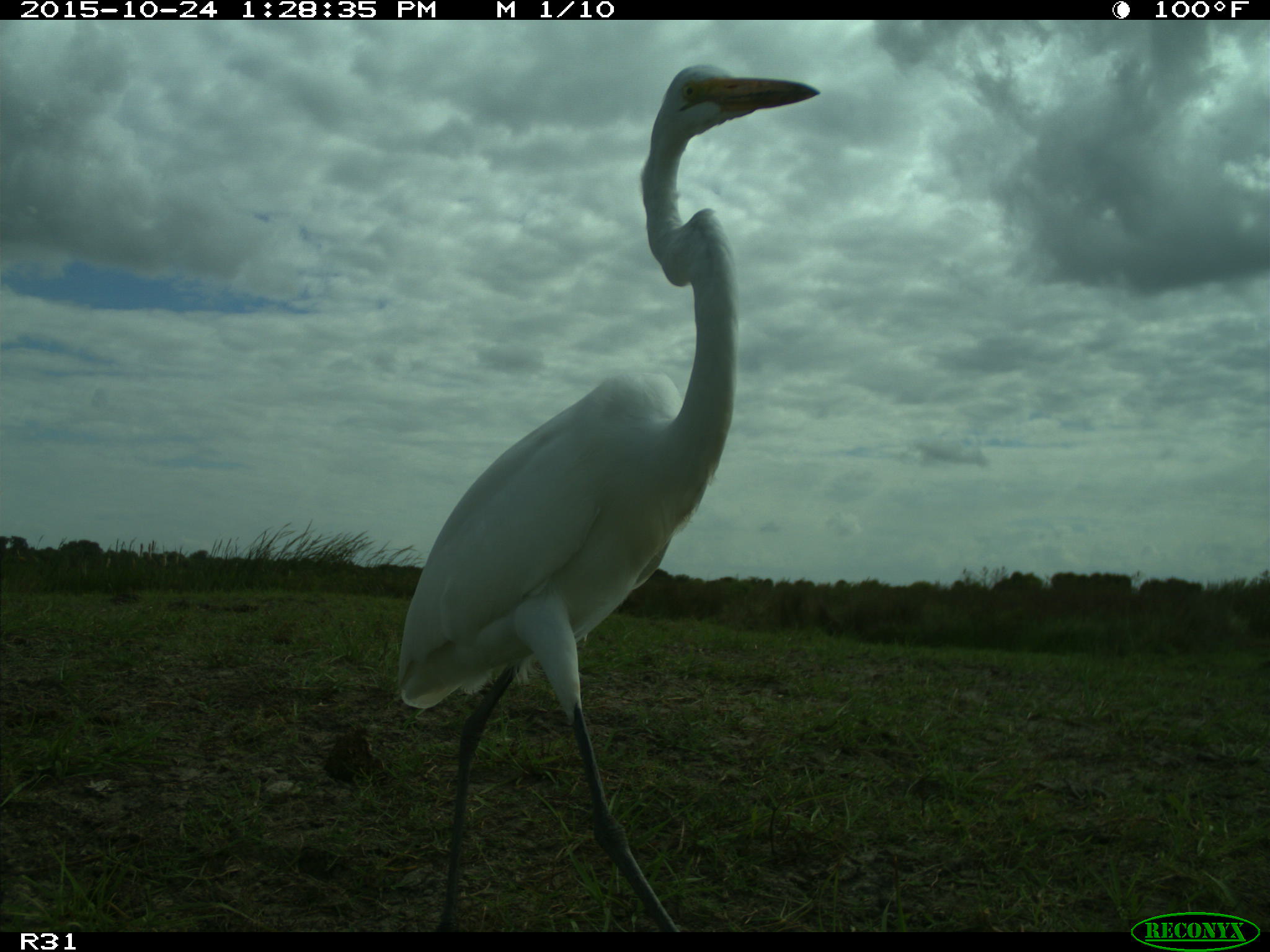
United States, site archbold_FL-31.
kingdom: Animalia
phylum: Chordata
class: Aves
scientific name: Aves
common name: birds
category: unidentified bird